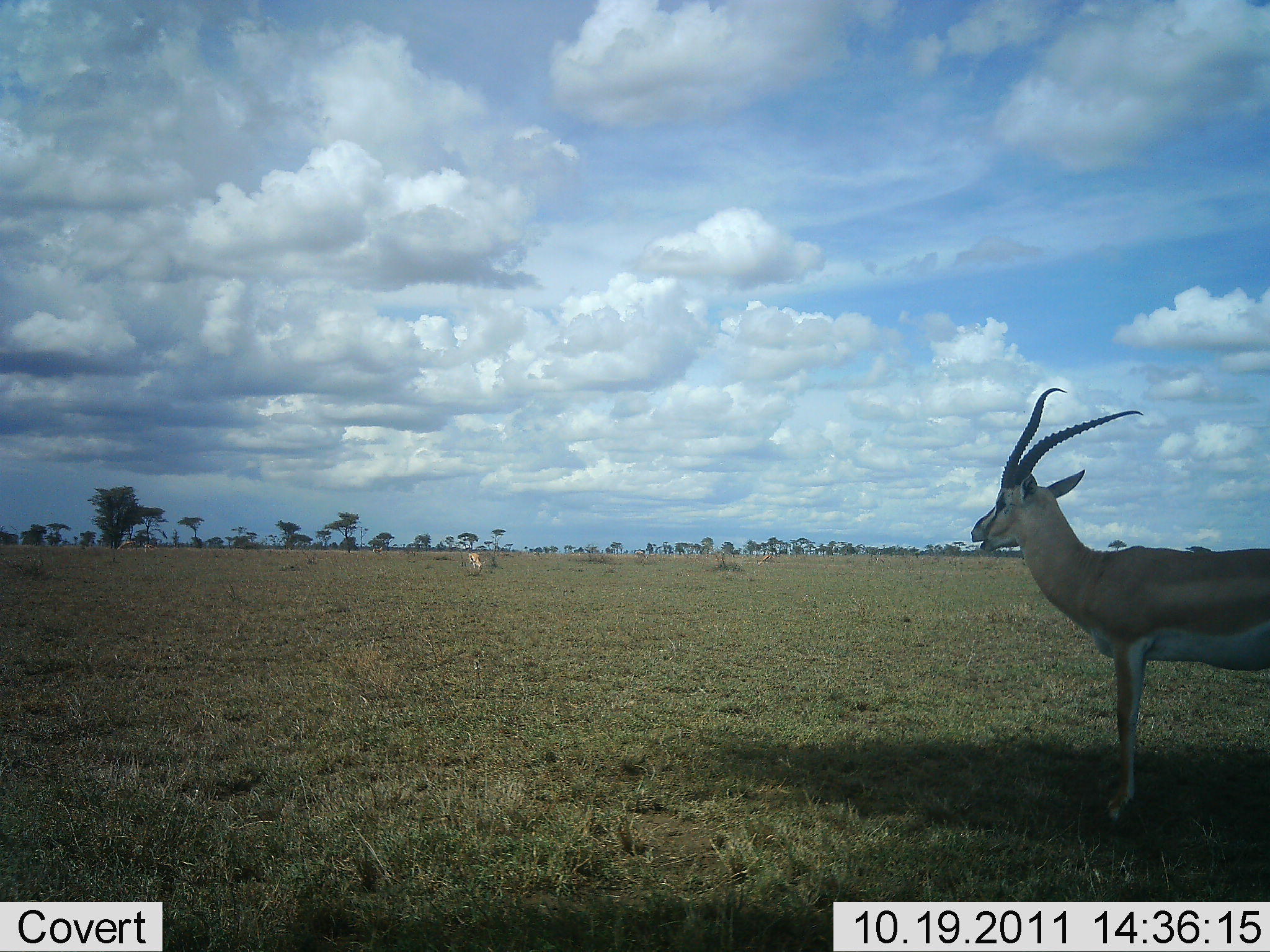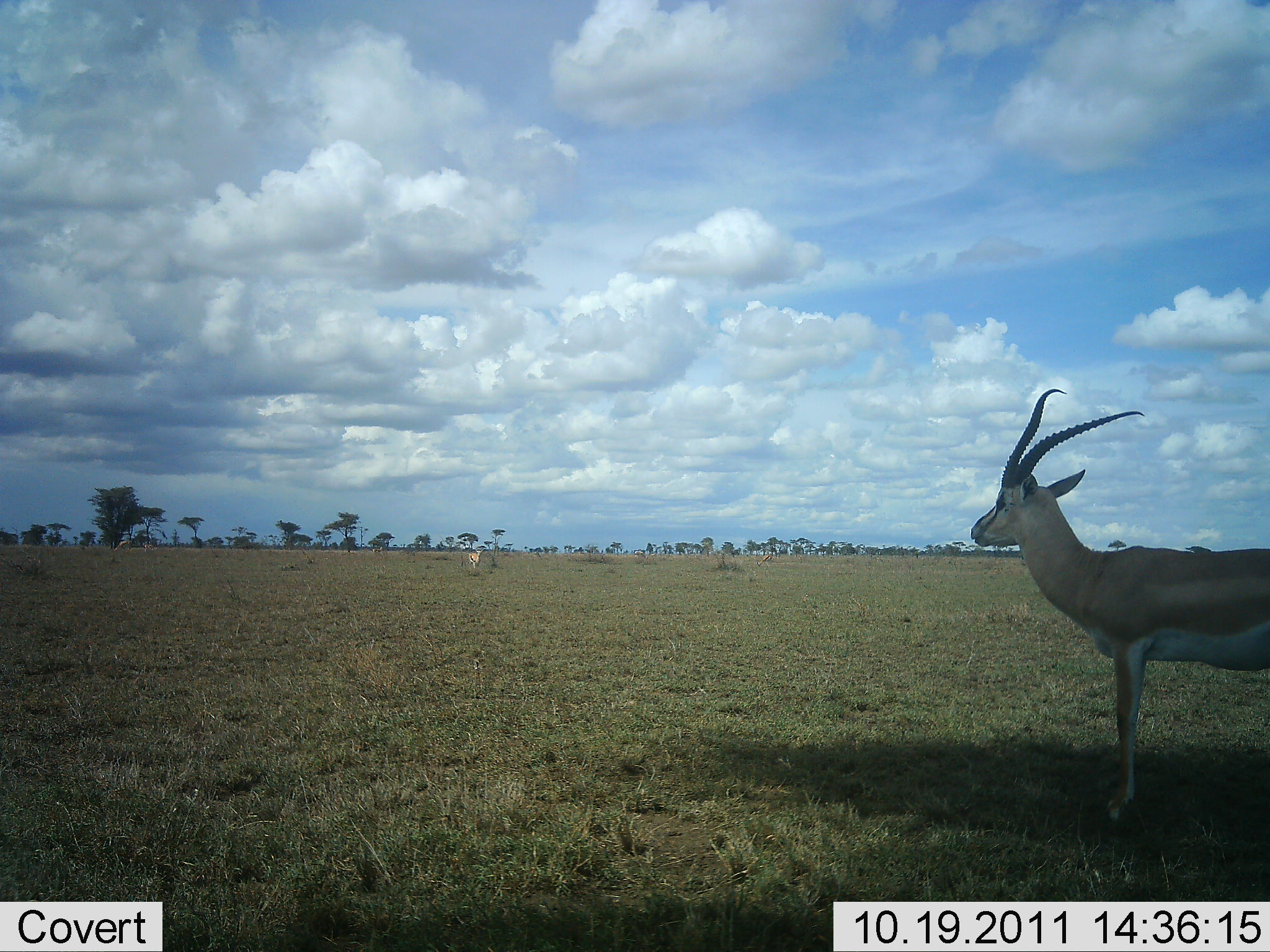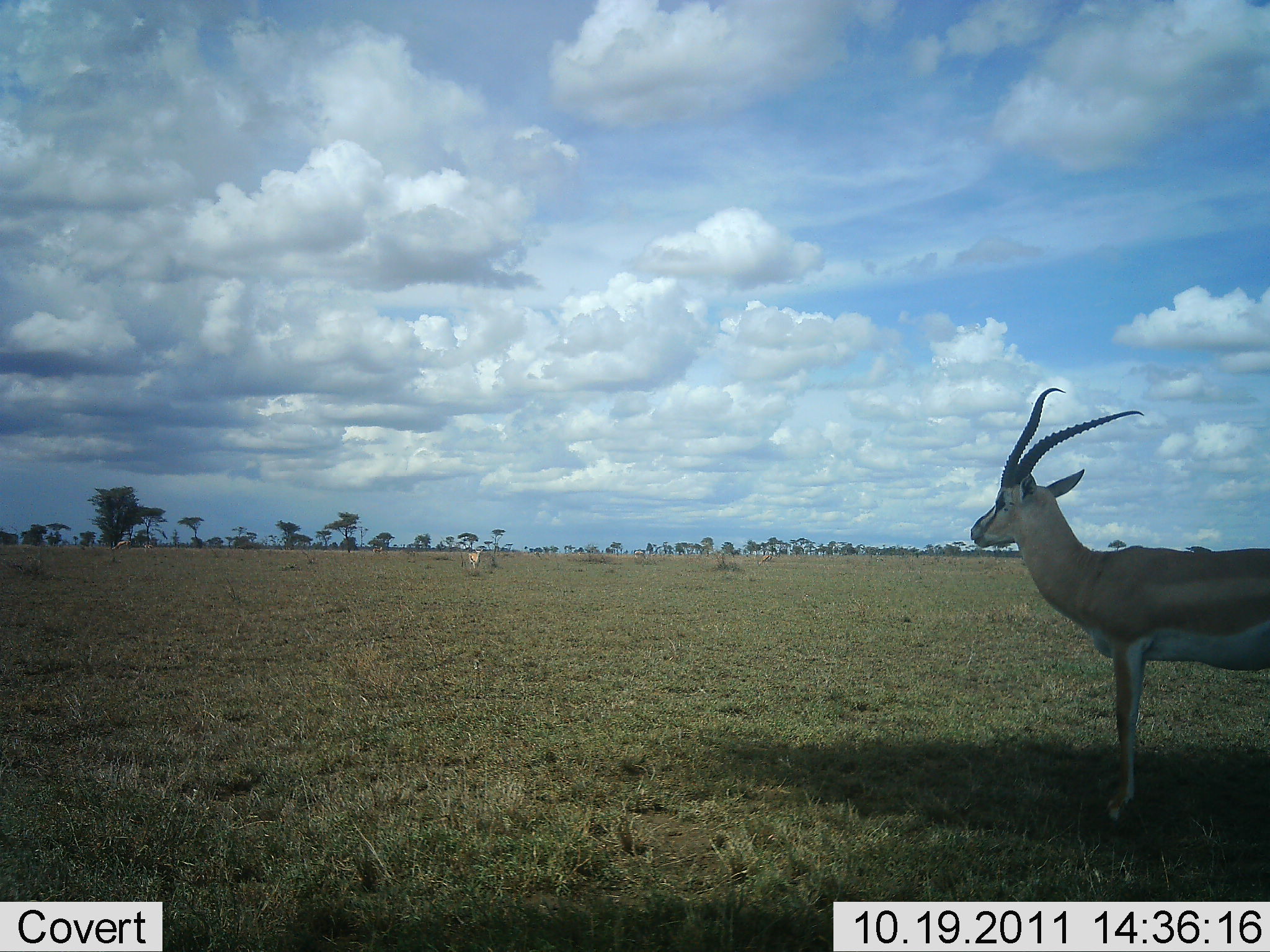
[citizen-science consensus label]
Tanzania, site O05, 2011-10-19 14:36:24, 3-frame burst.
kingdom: Animalia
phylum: Chordata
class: Mammalia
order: Artiodactyla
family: Bovidae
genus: Nanger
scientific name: Nanger granti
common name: grant's gazelle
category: gazellegrants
Gazellegrants (grant's gazelle) (Nanger granti), count 2. Behavior (volunteer vote fractions): standing 75%, resting 0%, moving 0%, interacting 0%. Young present (vote fraction): 8%. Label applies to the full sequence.